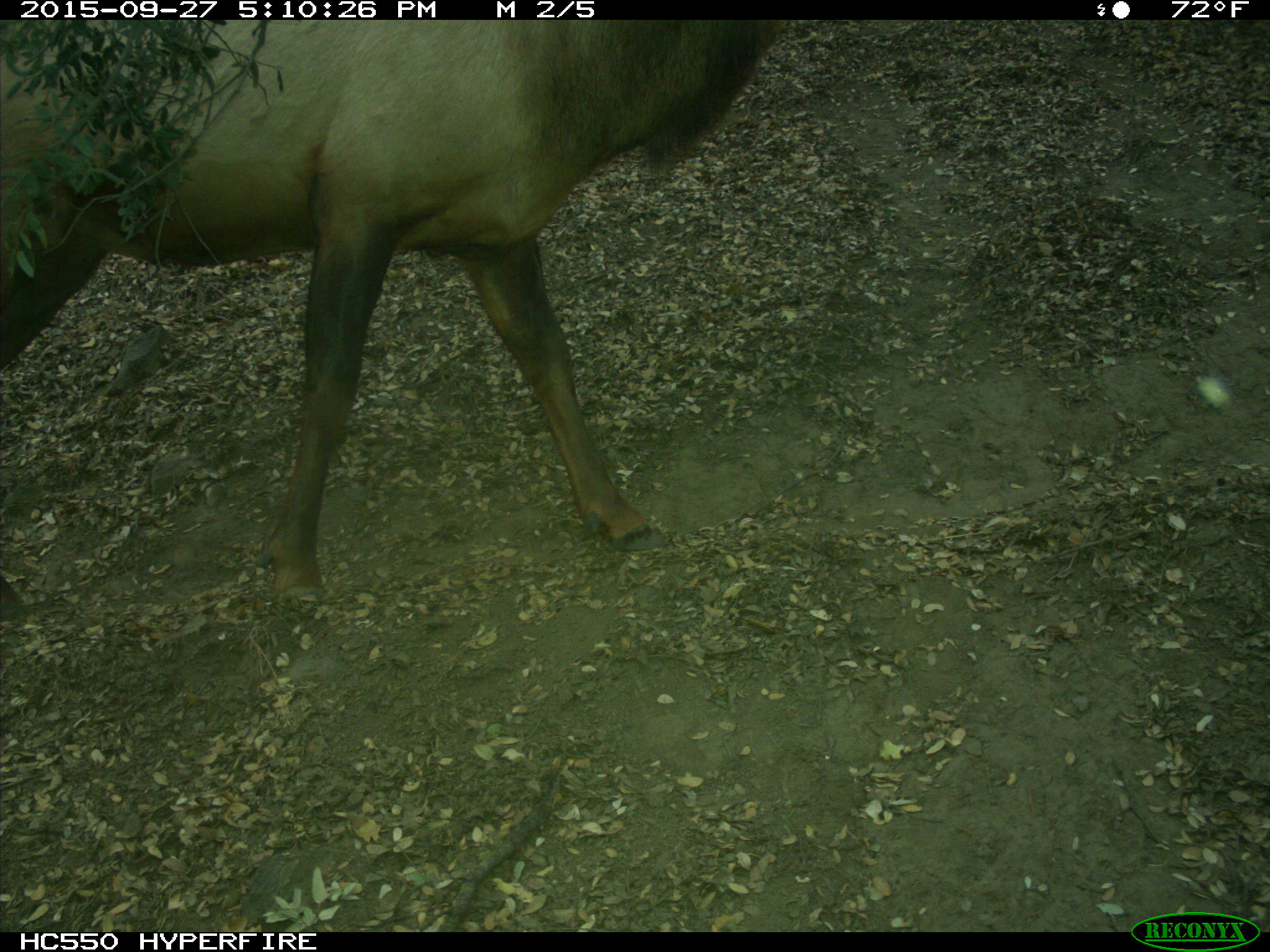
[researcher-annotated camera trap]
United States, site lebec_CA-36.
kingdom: Animalia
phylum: Chordata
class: Mammalia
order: Artiodactyla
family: Cervidae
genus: Cervus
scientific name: Cervus canadensis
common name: elk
Cervus canadensis (elk).